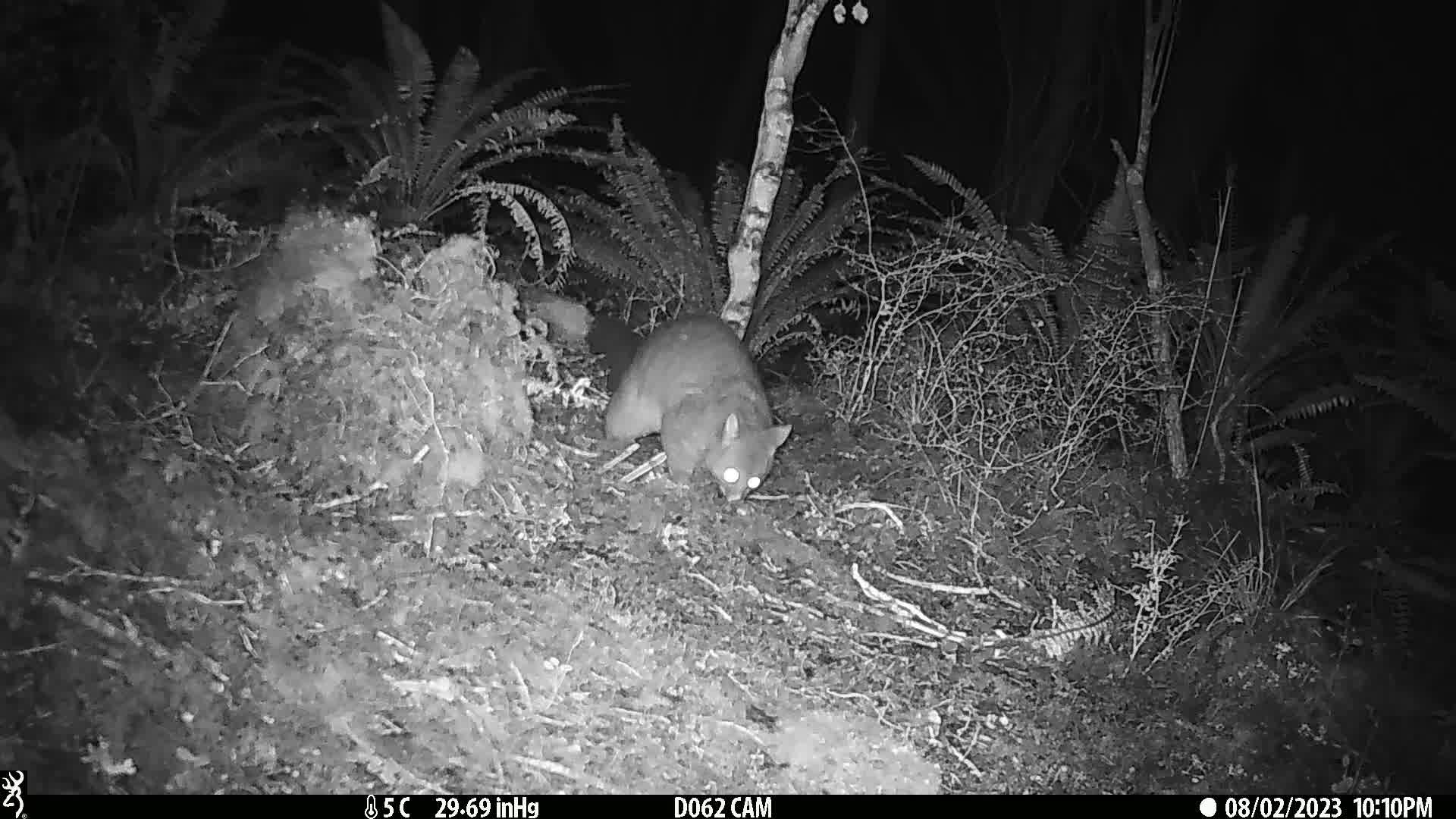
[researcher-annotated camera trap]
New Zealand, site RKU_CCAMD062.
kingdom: Animalia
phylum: Chordata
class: Mammalia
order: Diprotodontia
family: Phalangeridae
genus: Trichosurus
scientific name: Trichosurus vulpecula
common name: common brushtail possum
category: possum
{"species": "possum (common brushtail possum) (Trichosurus vulpecula)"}